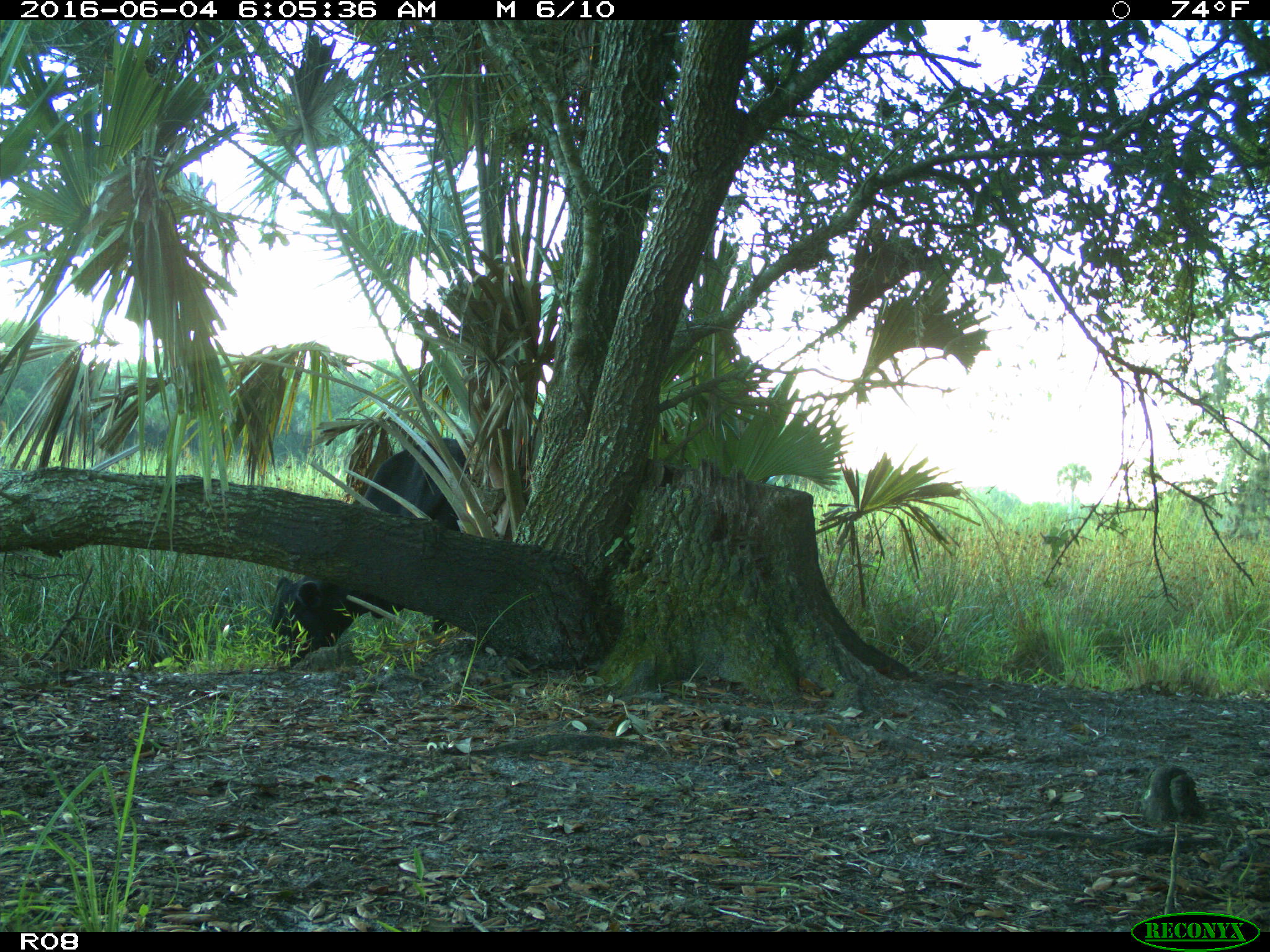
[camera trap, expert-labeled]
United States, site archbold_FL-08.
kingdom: Animalia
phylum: Chordata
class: Mammalia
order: Artiodactyla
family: Bovidae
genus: Bos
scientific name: Bos taurus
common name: domestic cow